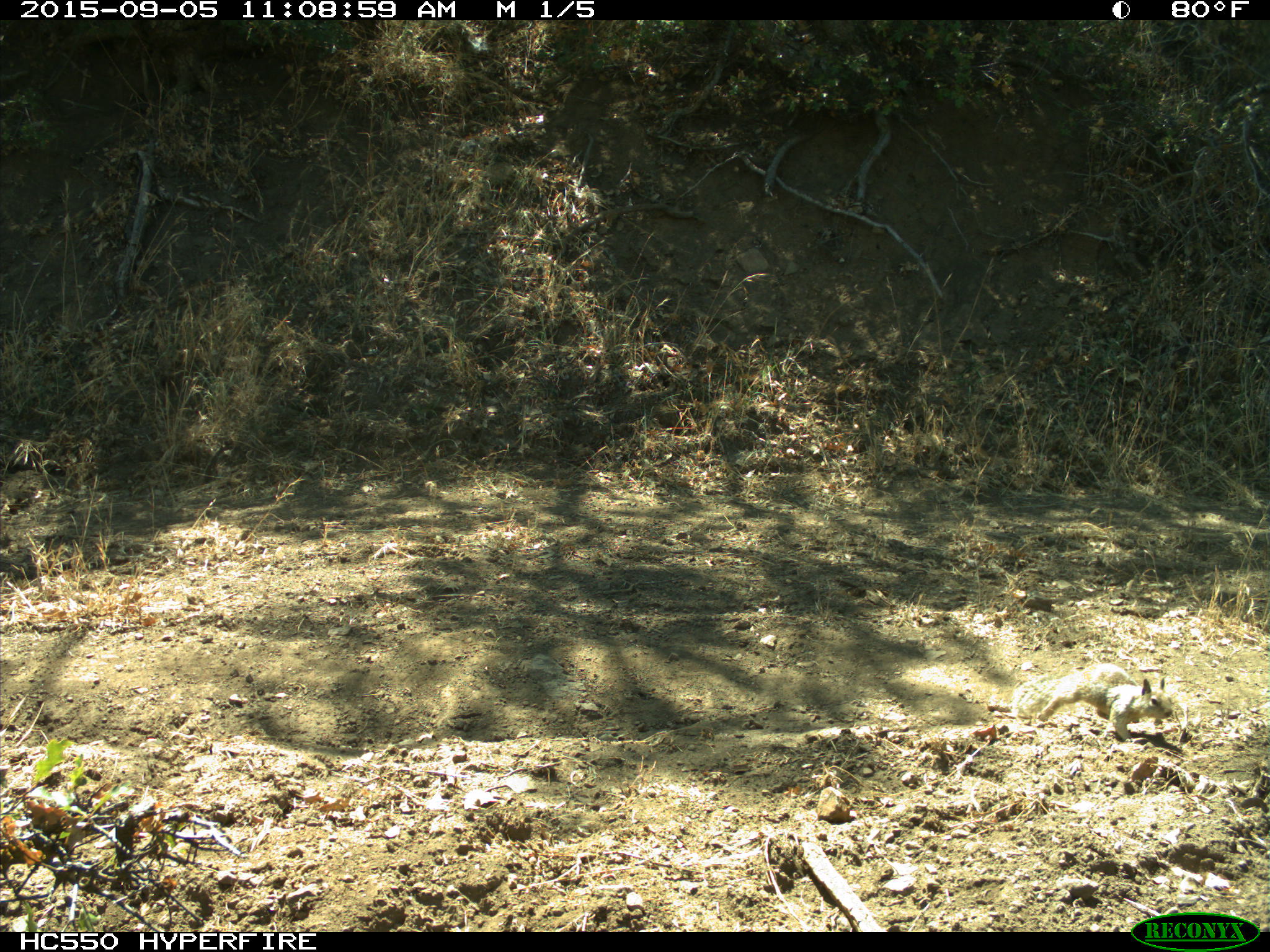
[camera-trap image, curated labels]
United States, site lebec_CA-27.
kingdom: Animalia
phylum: Chordata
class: Mammalia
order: Rodentia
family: Sciuridae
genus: Otospermophilus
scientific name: Otospermophilus beecheyi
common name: california ground squirrel